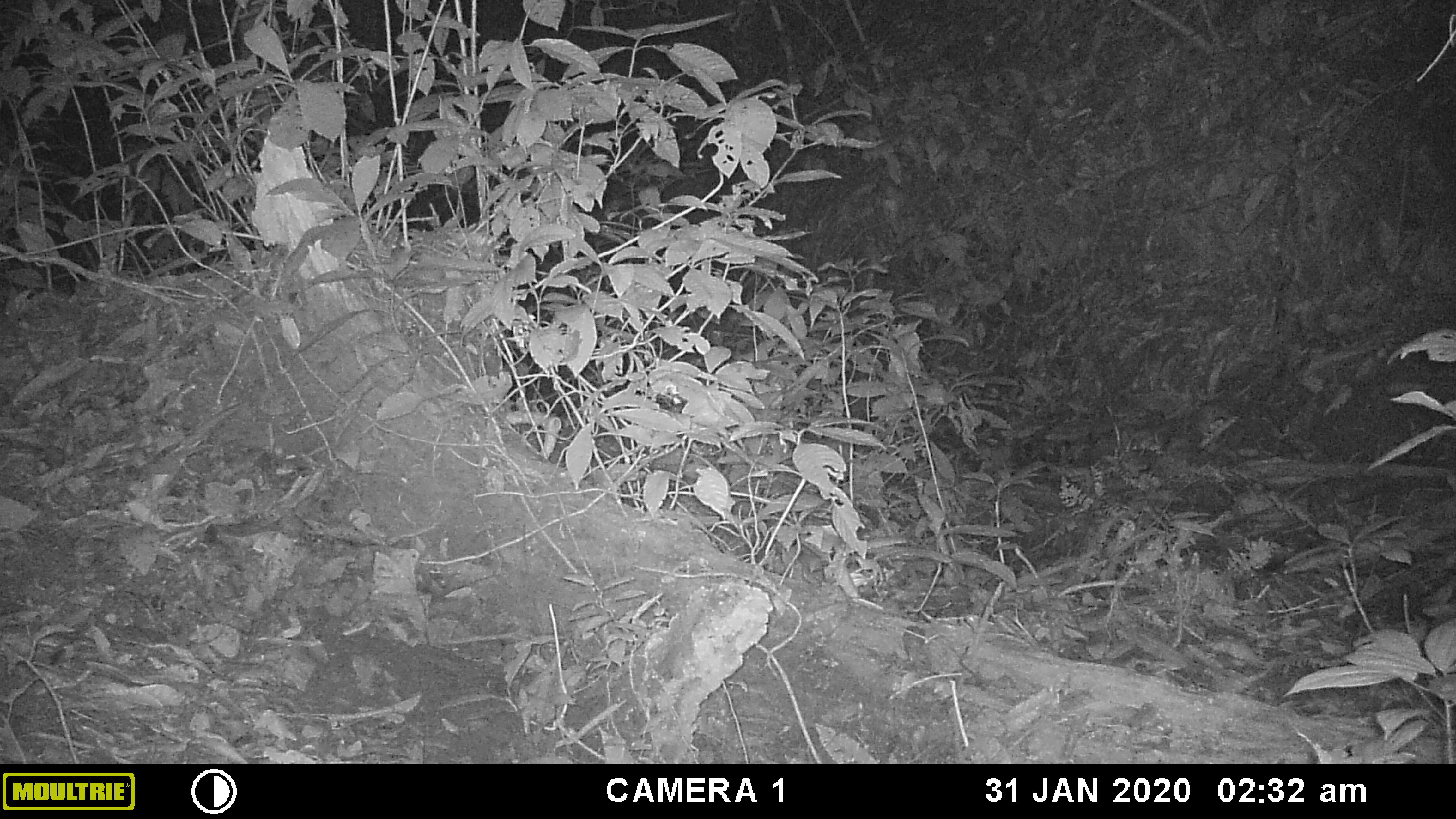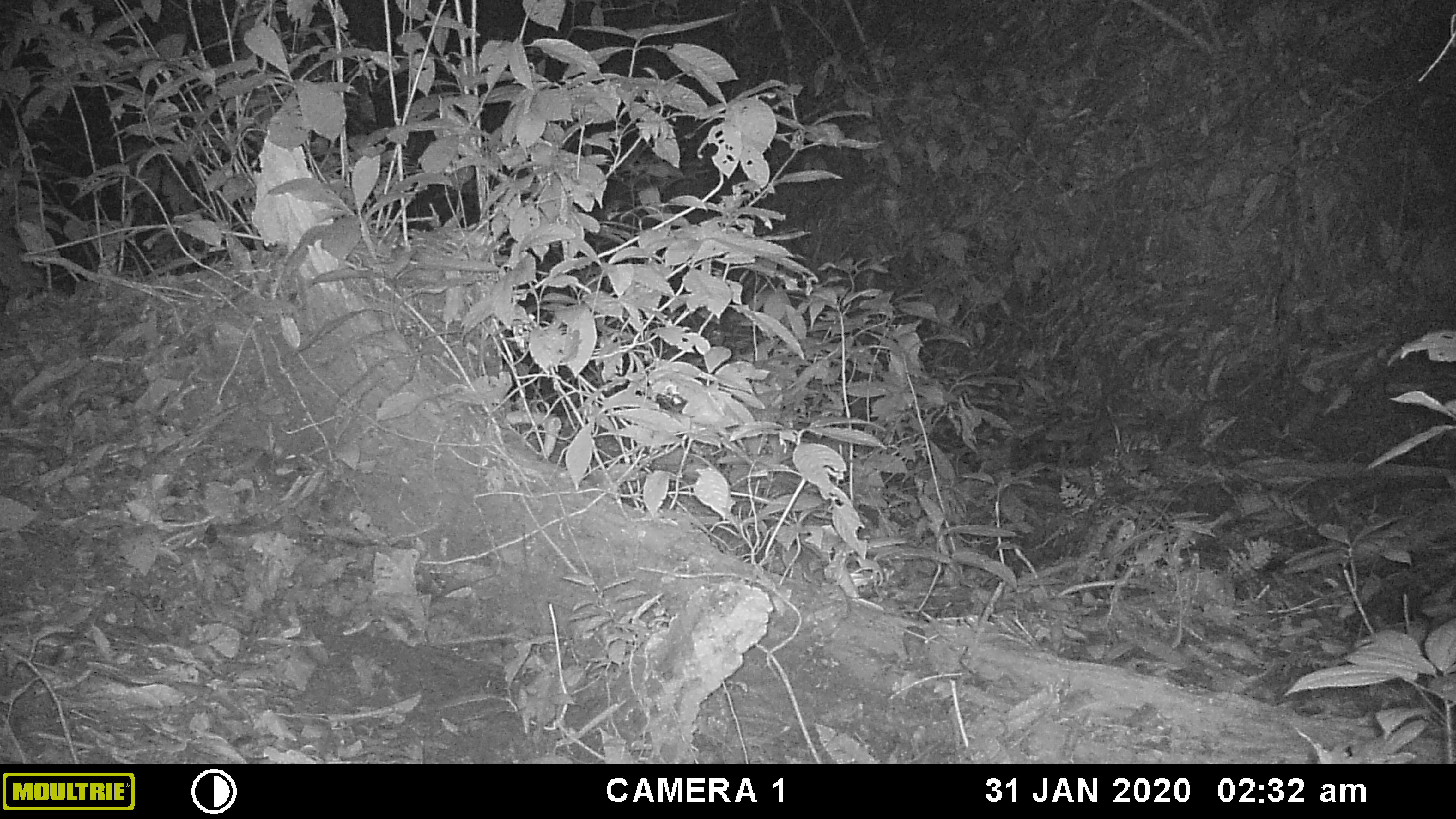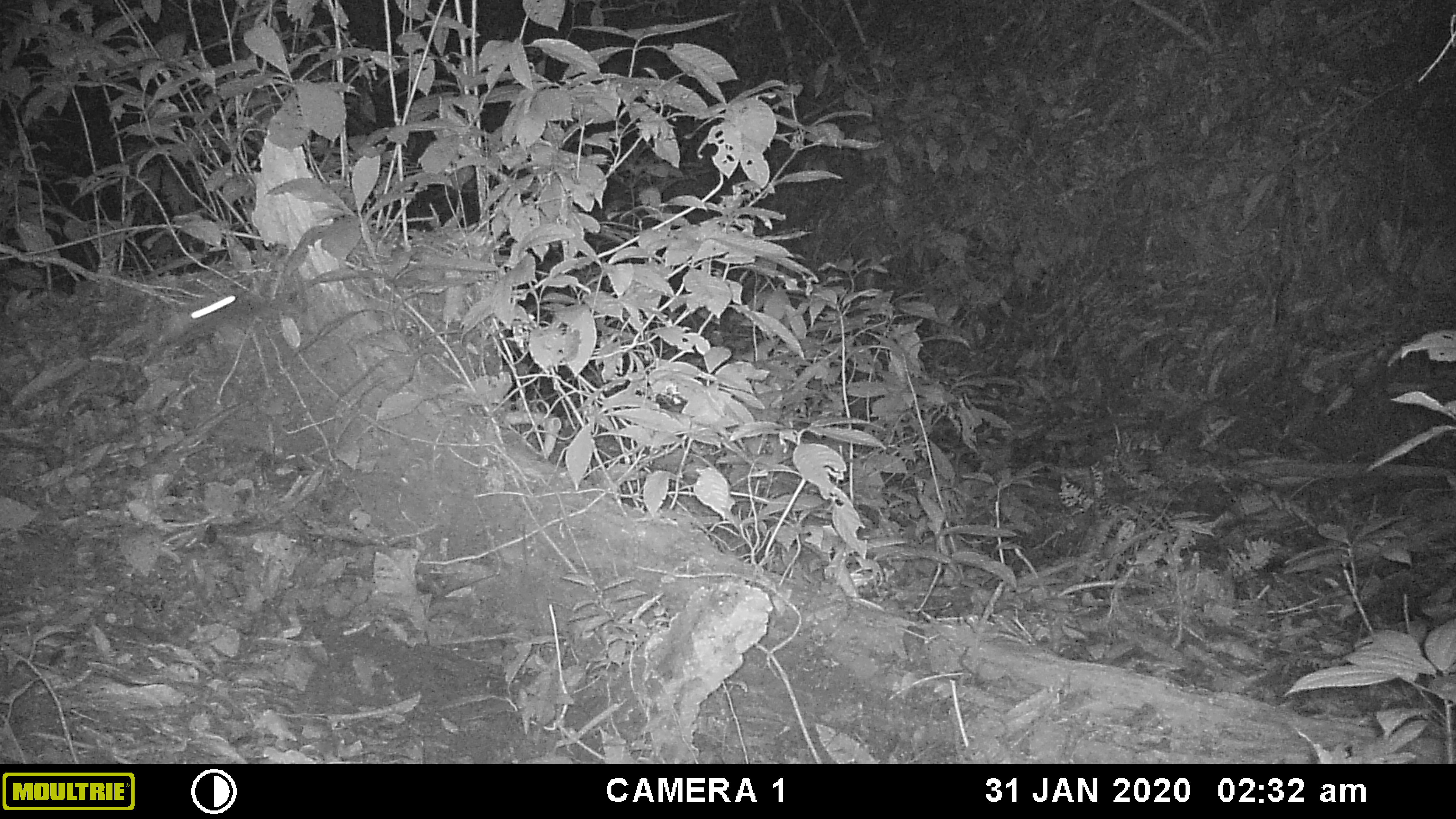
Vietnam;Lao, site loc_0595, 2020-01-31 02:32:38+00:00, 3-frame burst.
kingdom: Animalia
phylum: Chordata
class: Mammalia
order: Chiroptera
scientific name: Chiroptera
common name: bat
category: unidentified bat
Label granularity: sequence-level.